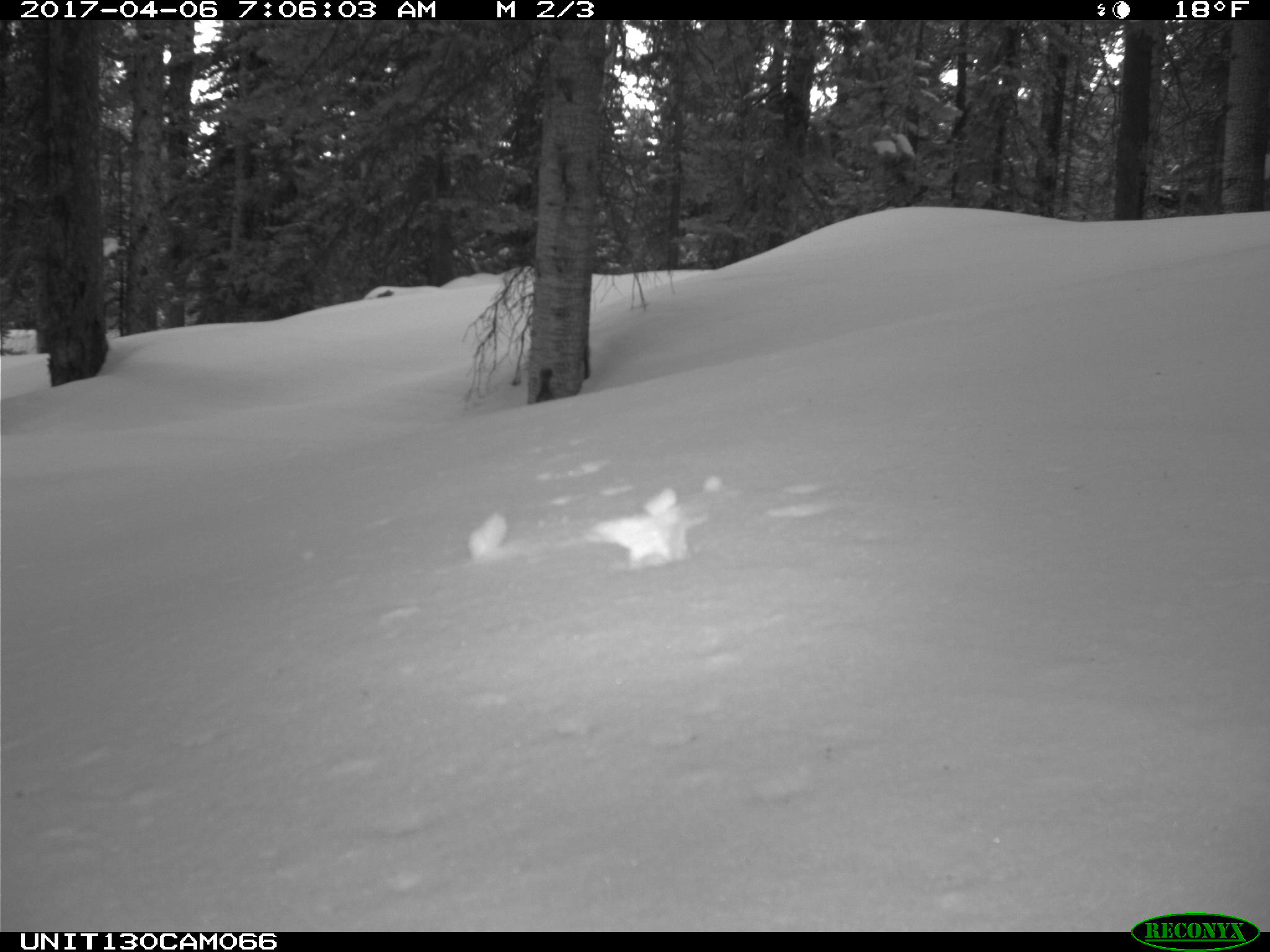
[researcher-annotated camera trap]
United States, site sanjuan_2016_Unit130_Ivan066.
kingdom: Animalia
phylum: Chordata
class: Mammalia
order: Rodentia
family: Sciuridae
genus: Tamiasciurus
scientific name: Tamiasciurus hudsonicus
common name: american red squirrel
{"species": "Tamiasciurus hudsonicus (american red squirrel)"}